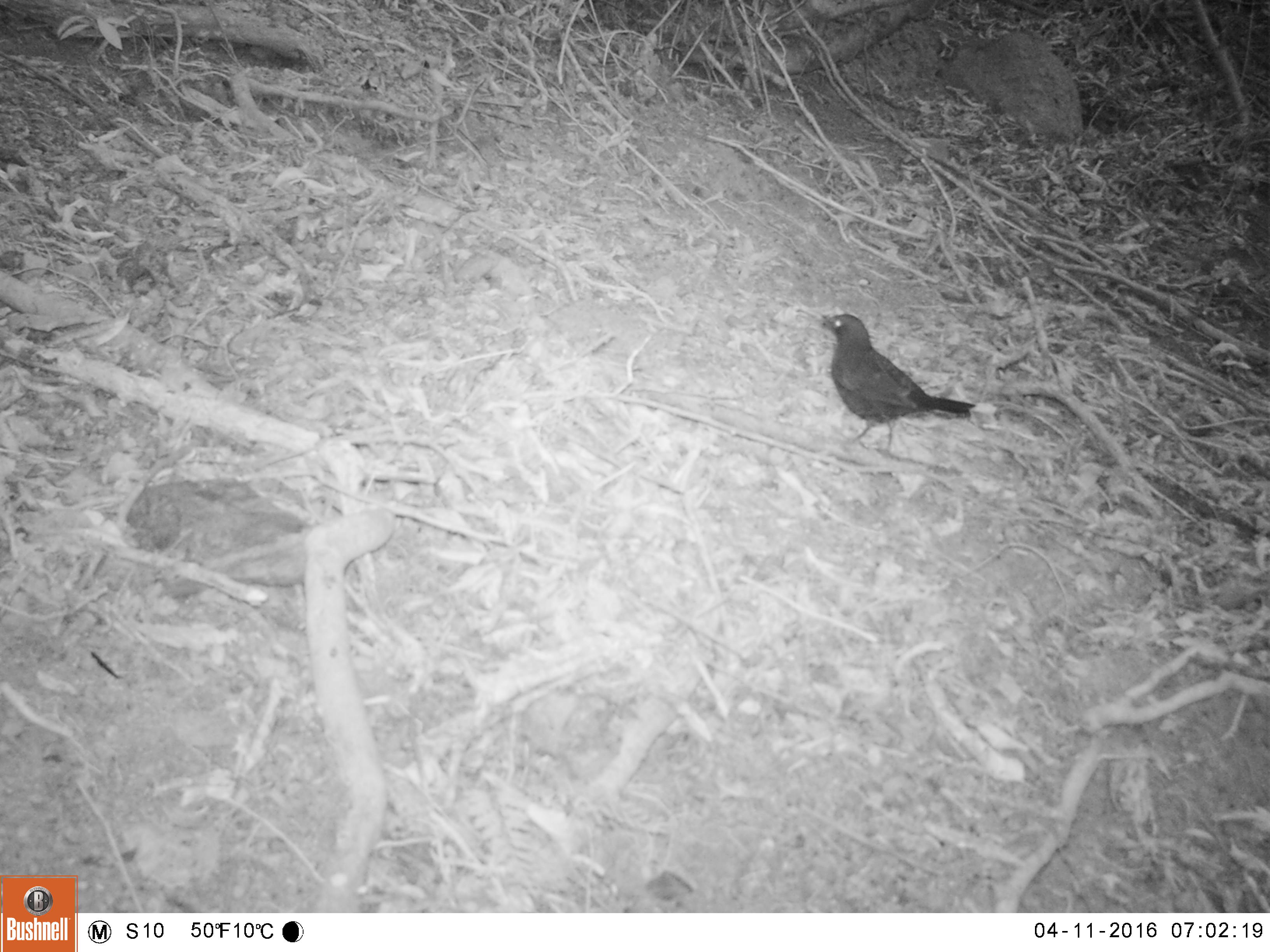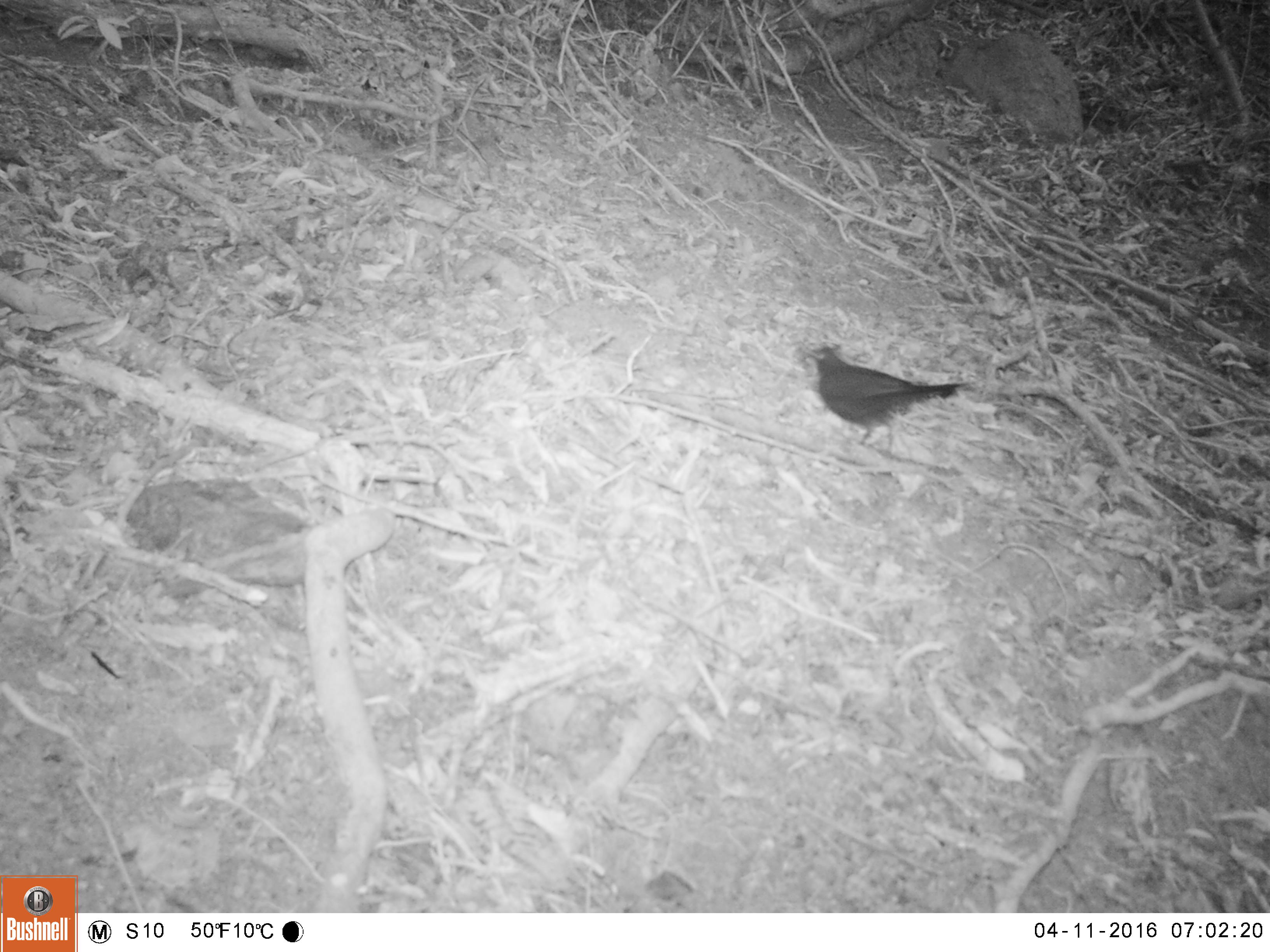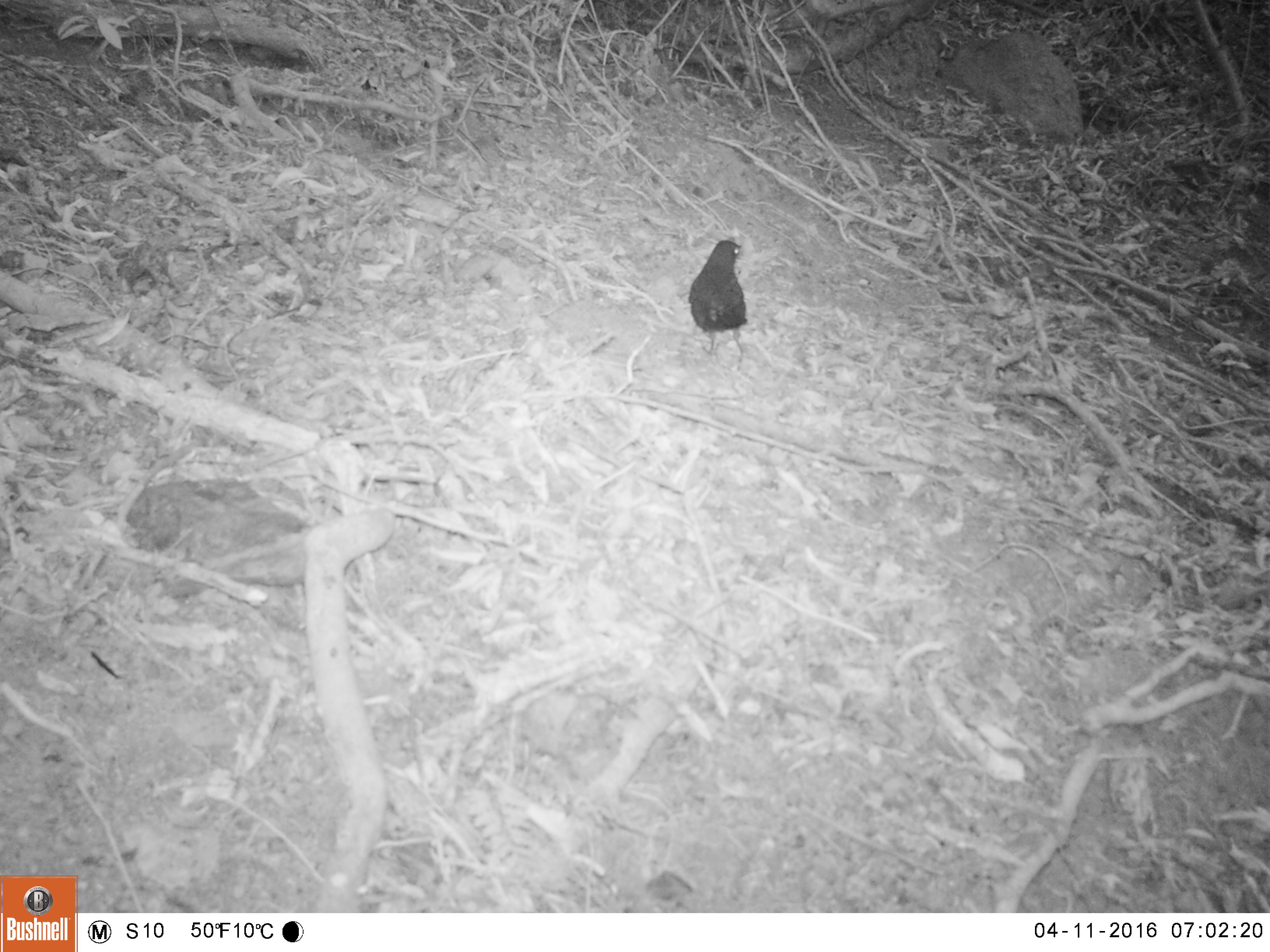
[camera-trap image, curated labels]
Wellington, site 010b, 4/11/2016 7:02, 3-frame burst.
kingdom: Animalia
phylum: Chordata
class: Aves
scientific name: Aves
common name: bird